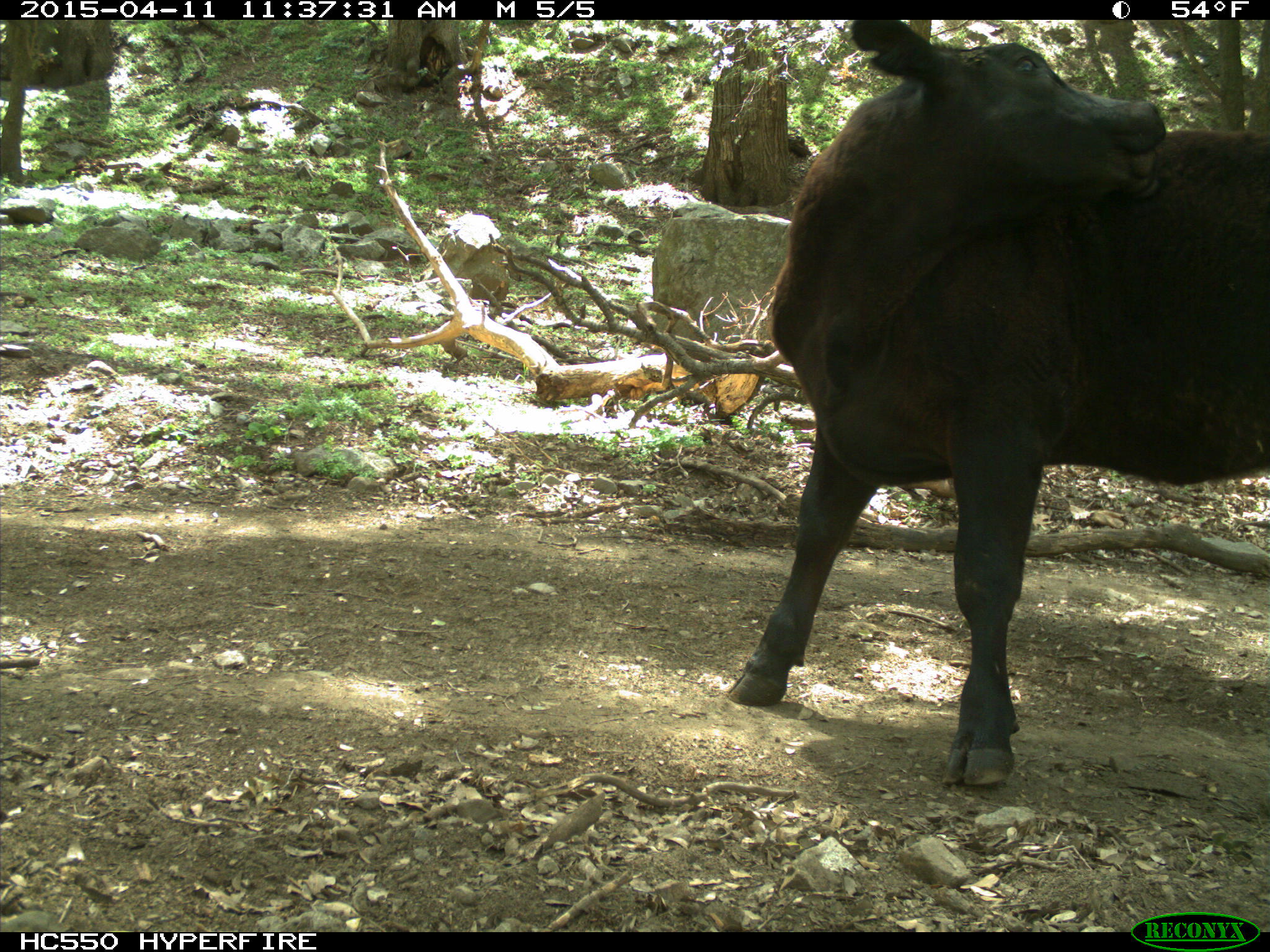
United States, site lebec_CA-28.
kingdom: Animalia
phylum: Chordata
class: Mammalia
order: Artiodactyla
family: Bovidae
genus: Bos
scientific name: Bos taurus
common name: domestic cow